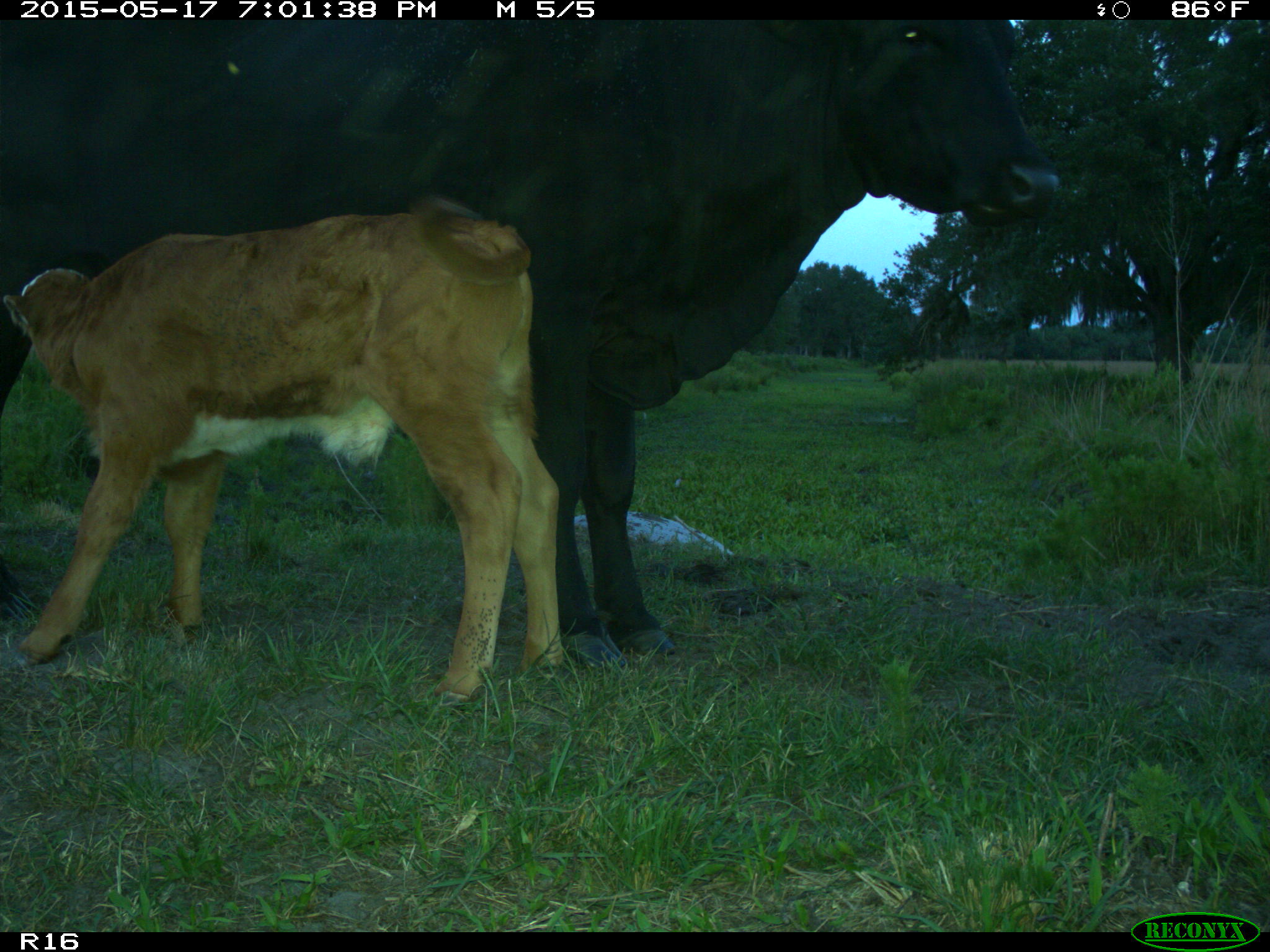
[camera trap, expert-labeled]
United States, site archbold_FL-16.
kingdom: Animalia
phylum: Chordata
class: Mammalia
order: Artiodactyla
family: Bovidae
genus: Bos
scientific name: Bos taurus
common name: domestic cow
Bos taurus (domestic cow).